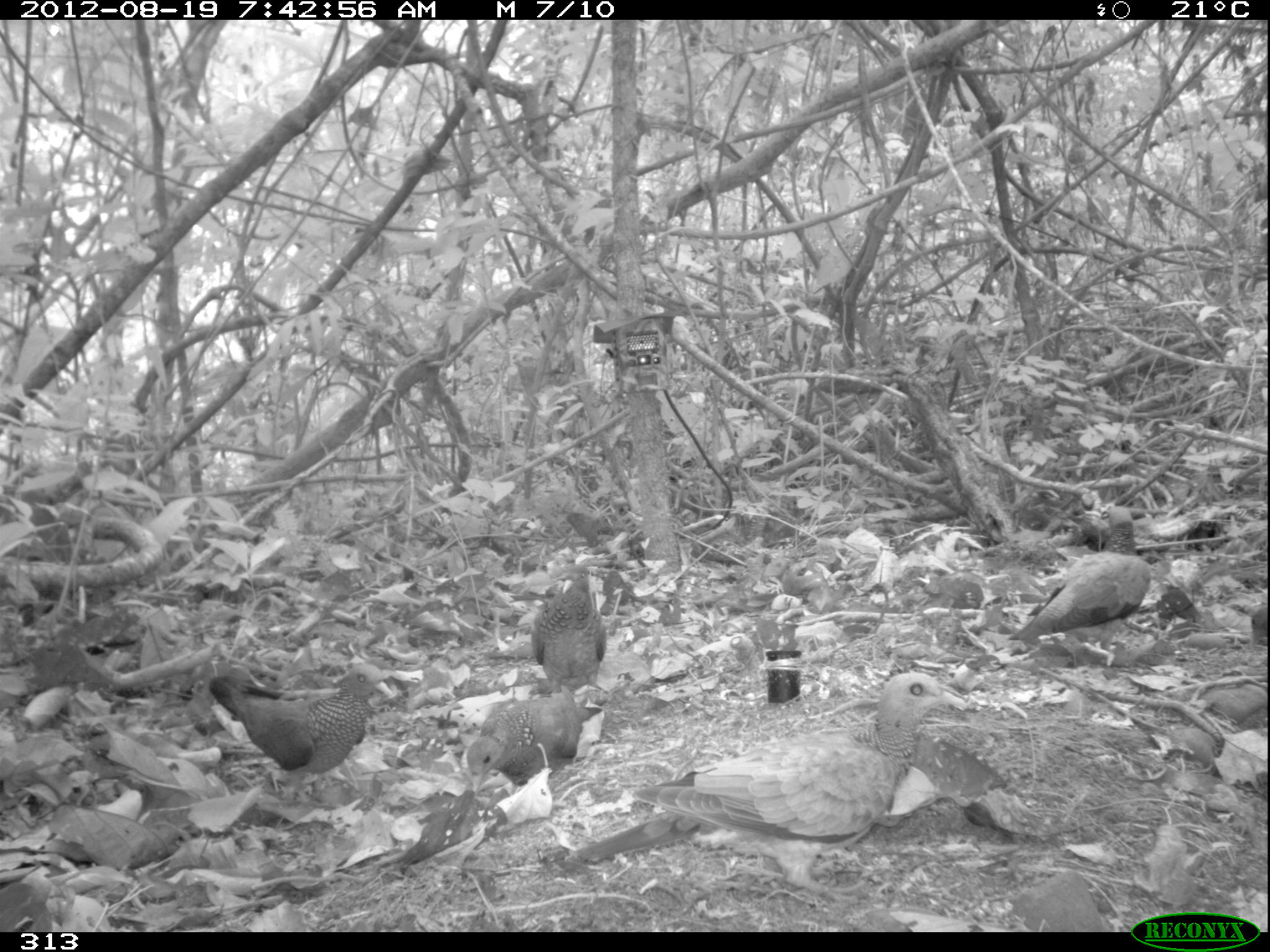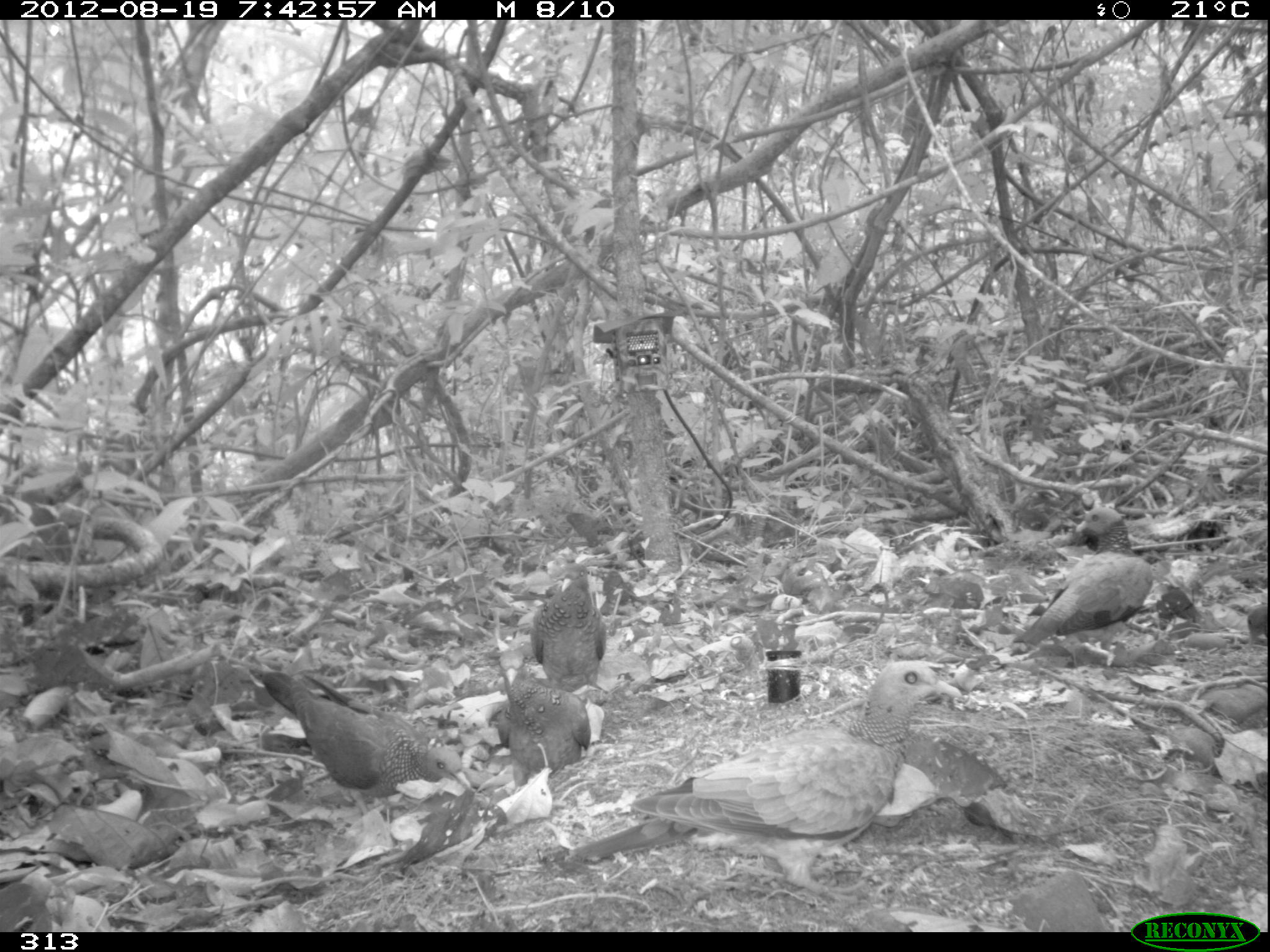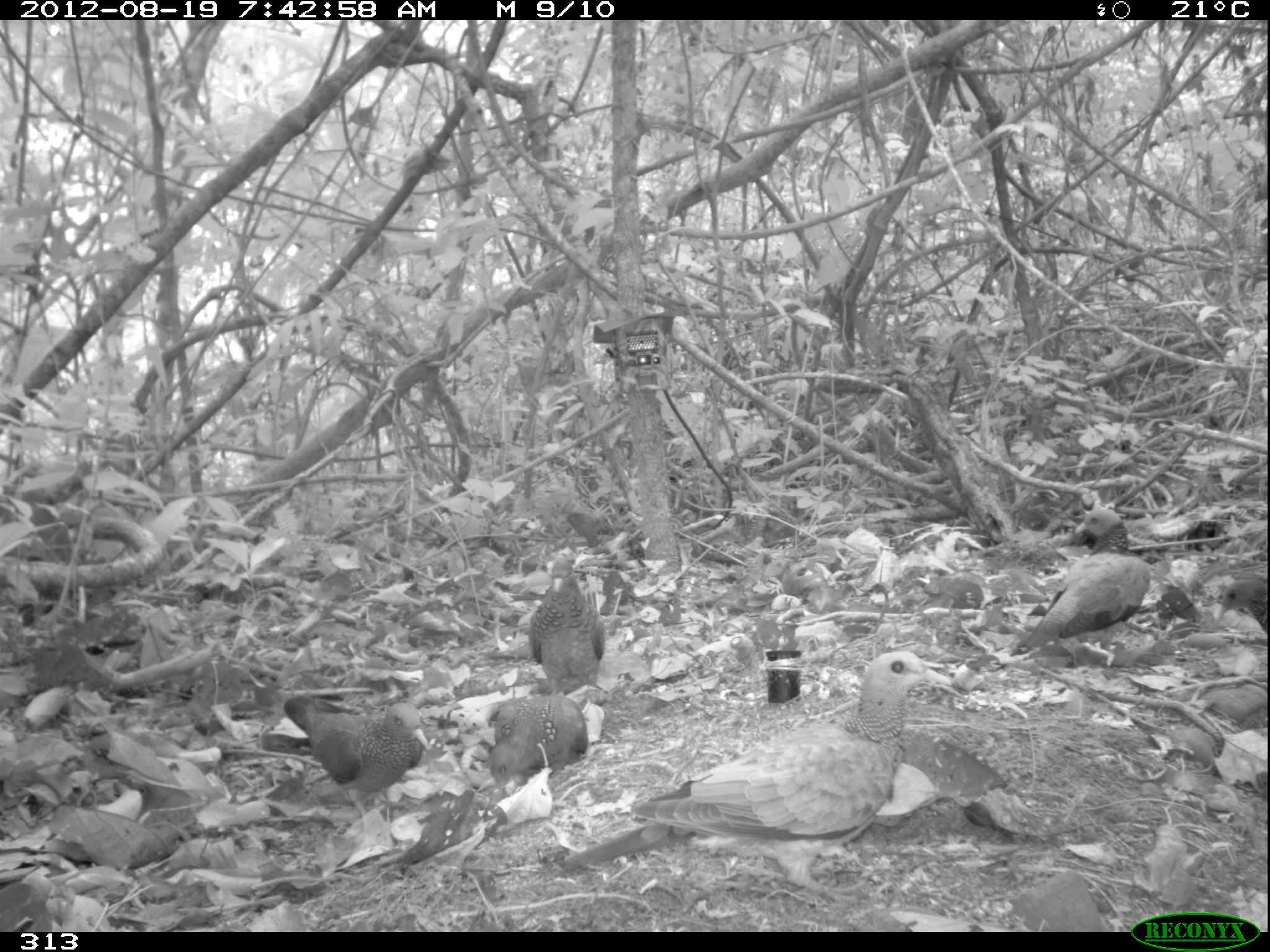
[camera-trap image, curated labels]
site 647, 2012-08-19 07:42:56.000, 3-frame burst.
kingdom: Animalia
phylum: Chordata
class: Aves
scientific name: Aves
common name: bird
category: unknown bird